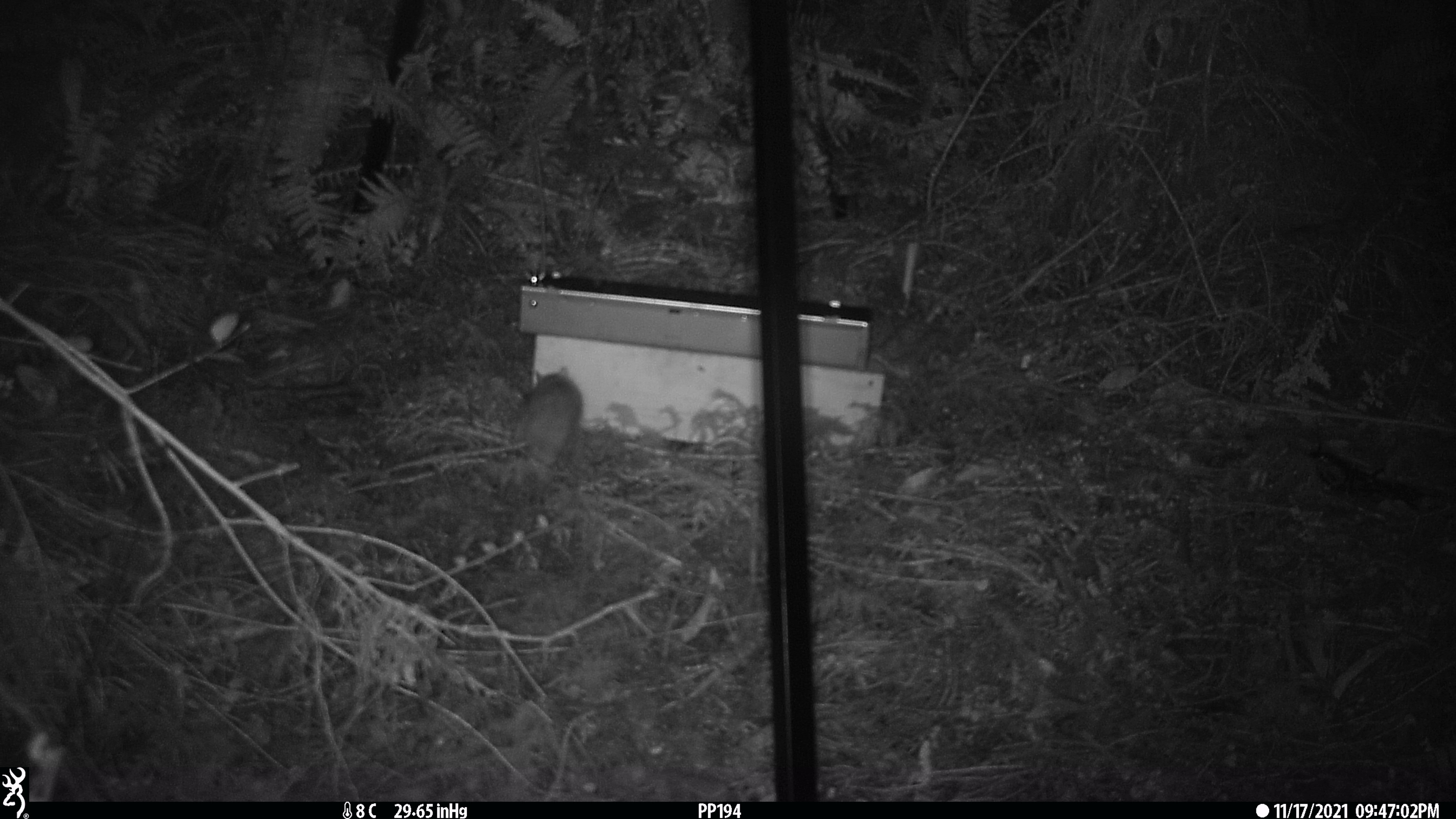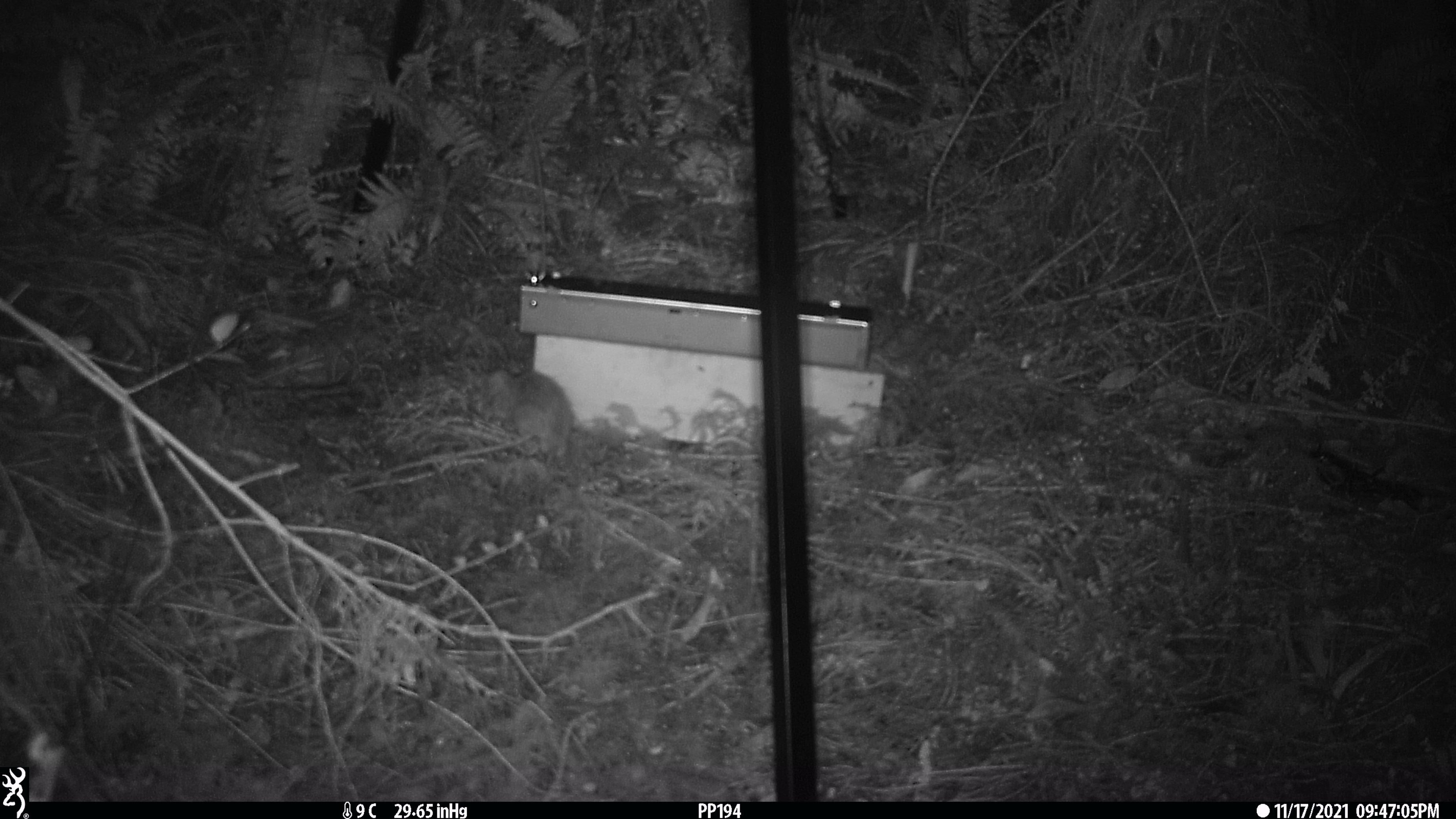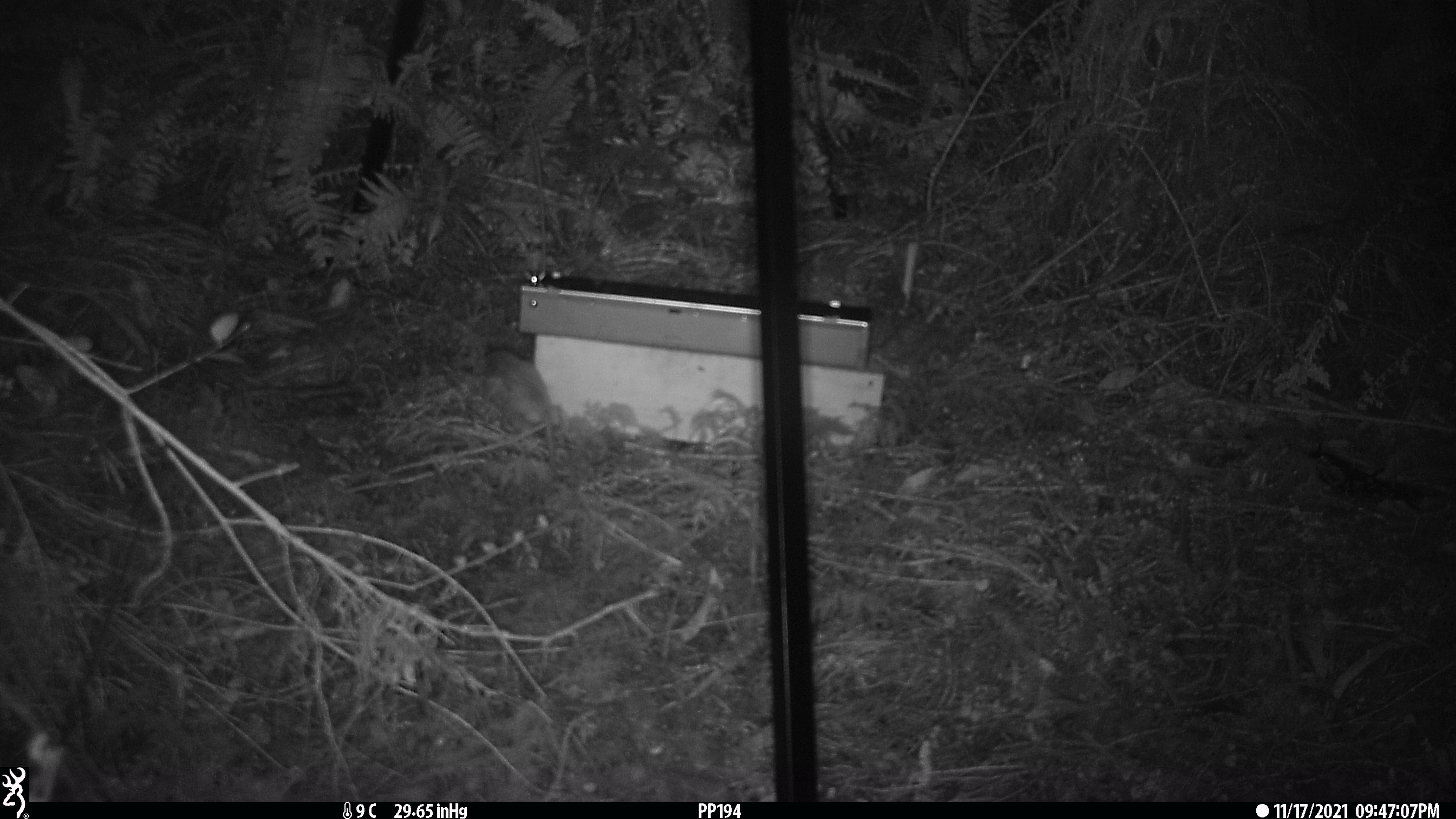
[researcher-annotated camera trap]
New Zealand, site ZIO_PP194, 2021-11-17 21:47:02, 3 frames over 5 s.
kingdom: Animalia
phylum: Chordata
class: Mammalia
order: Rodentia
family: Muridae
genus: Rattus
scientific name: Rattus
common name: rat